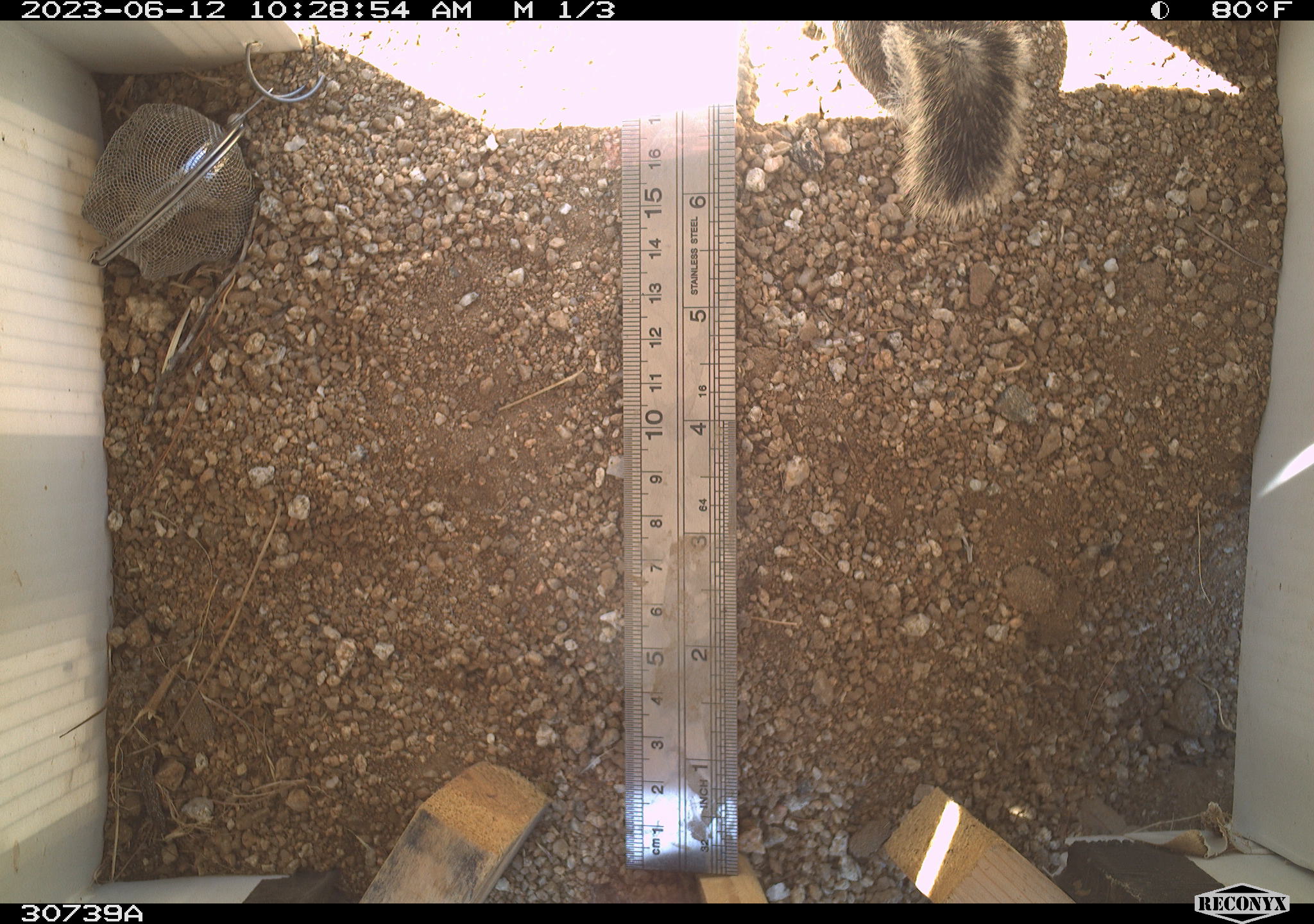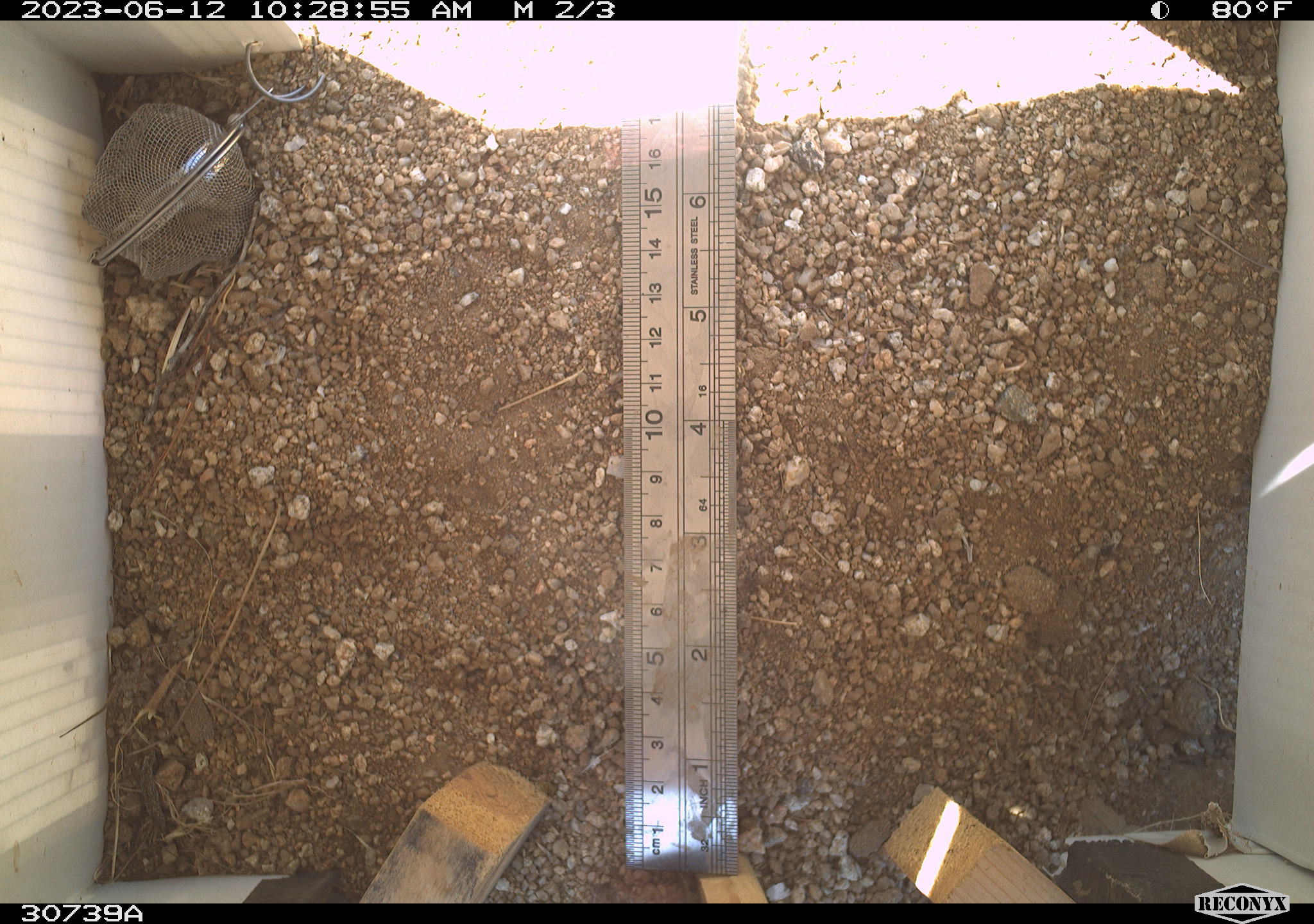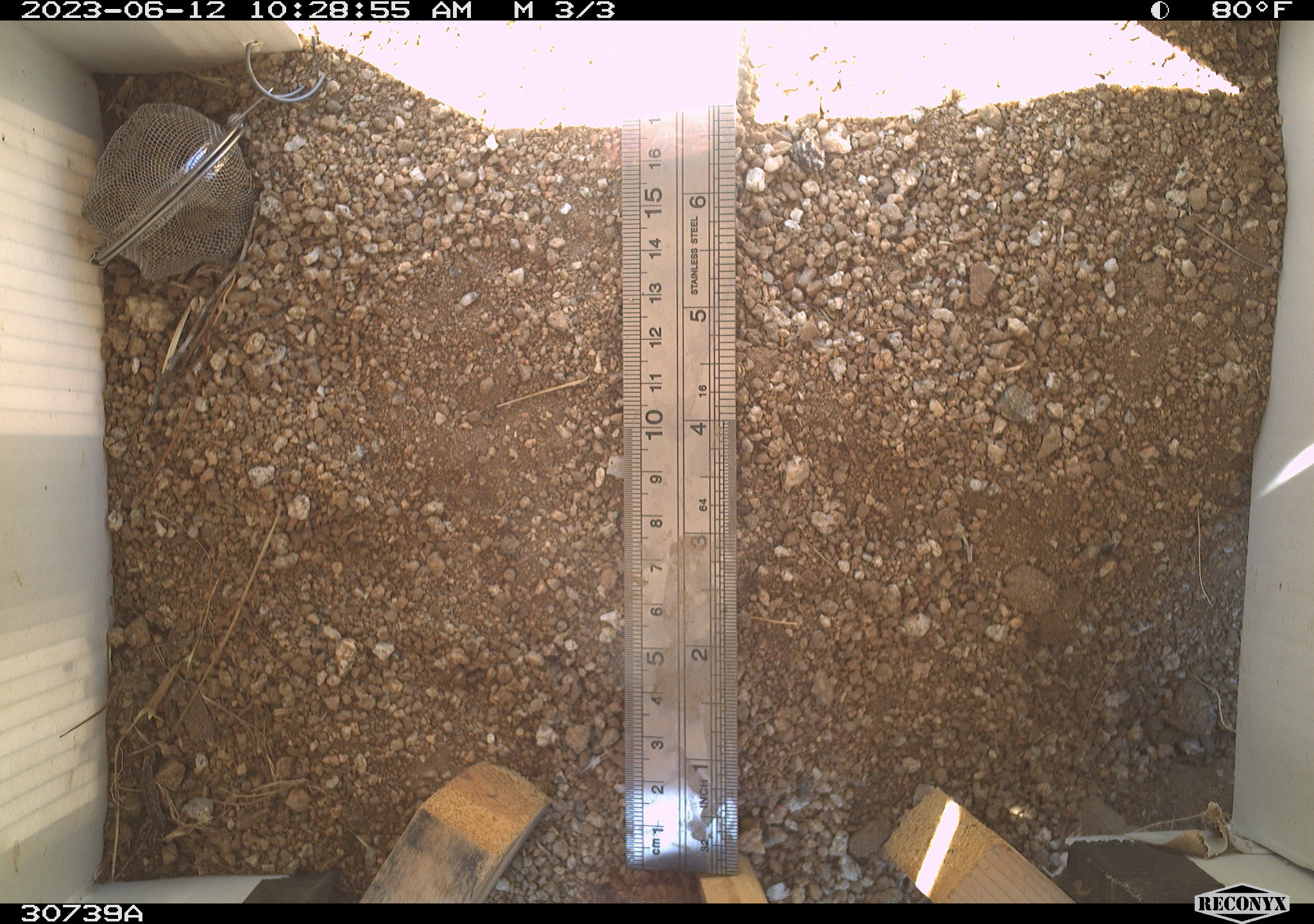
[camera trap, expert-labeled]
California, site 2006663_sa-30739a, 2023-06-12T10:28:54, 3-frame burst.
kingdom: Animalia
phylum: Chordata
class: Mammalia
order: Rodentia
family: Sciuridae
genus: Ammospermophilus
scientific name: Ammospermophilus leucurus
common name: white-tailed antelope squirrel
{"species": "white-tailed antelope squirrel (Ammospermophilus leucurus)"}